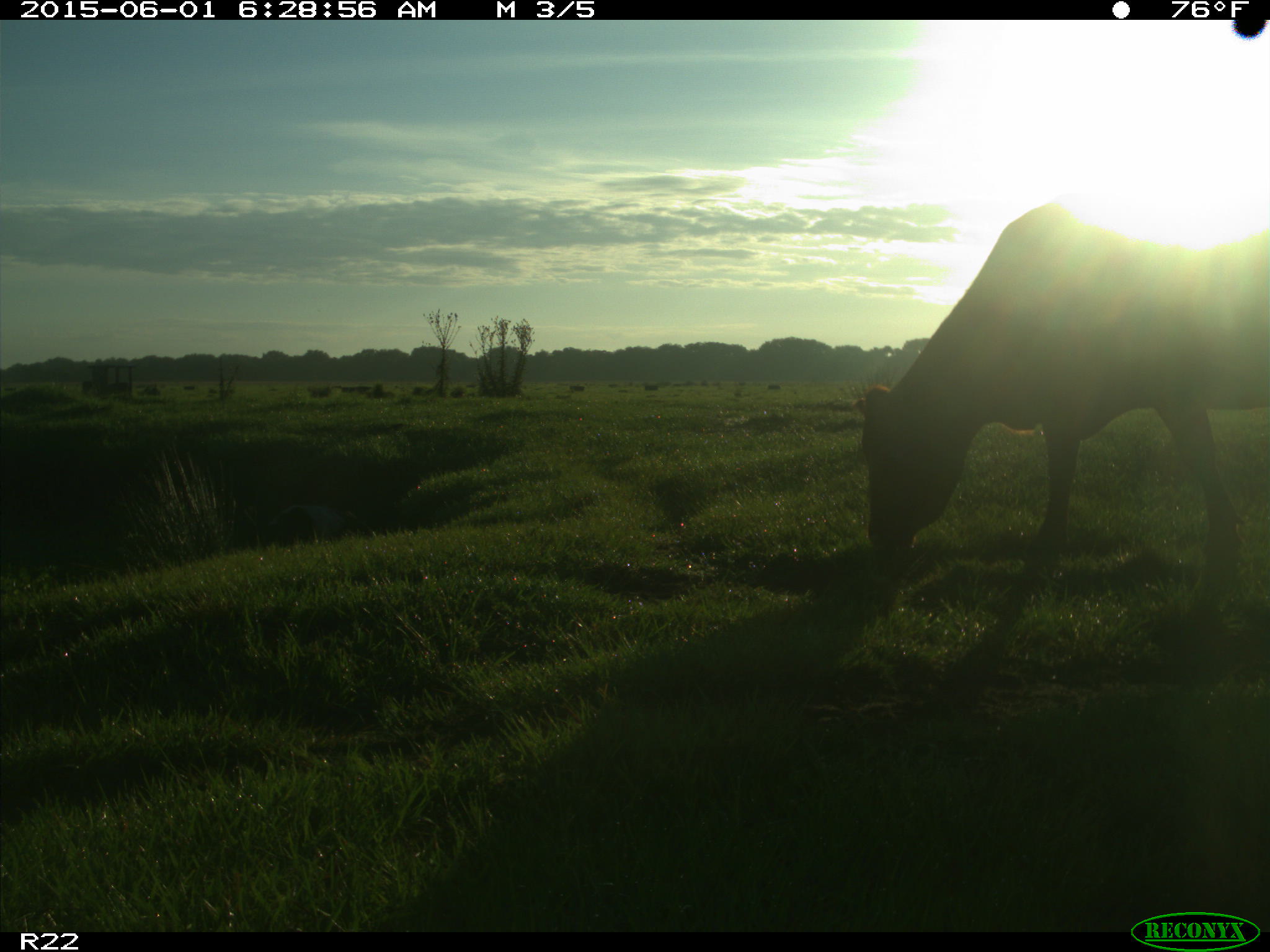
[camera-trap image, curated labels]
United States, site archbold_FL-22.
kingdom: Animalia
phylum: Chordata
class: Mammalia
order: Artiodactyla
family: Bovidae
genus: Bos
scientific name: Bos taurus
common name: domestic cow